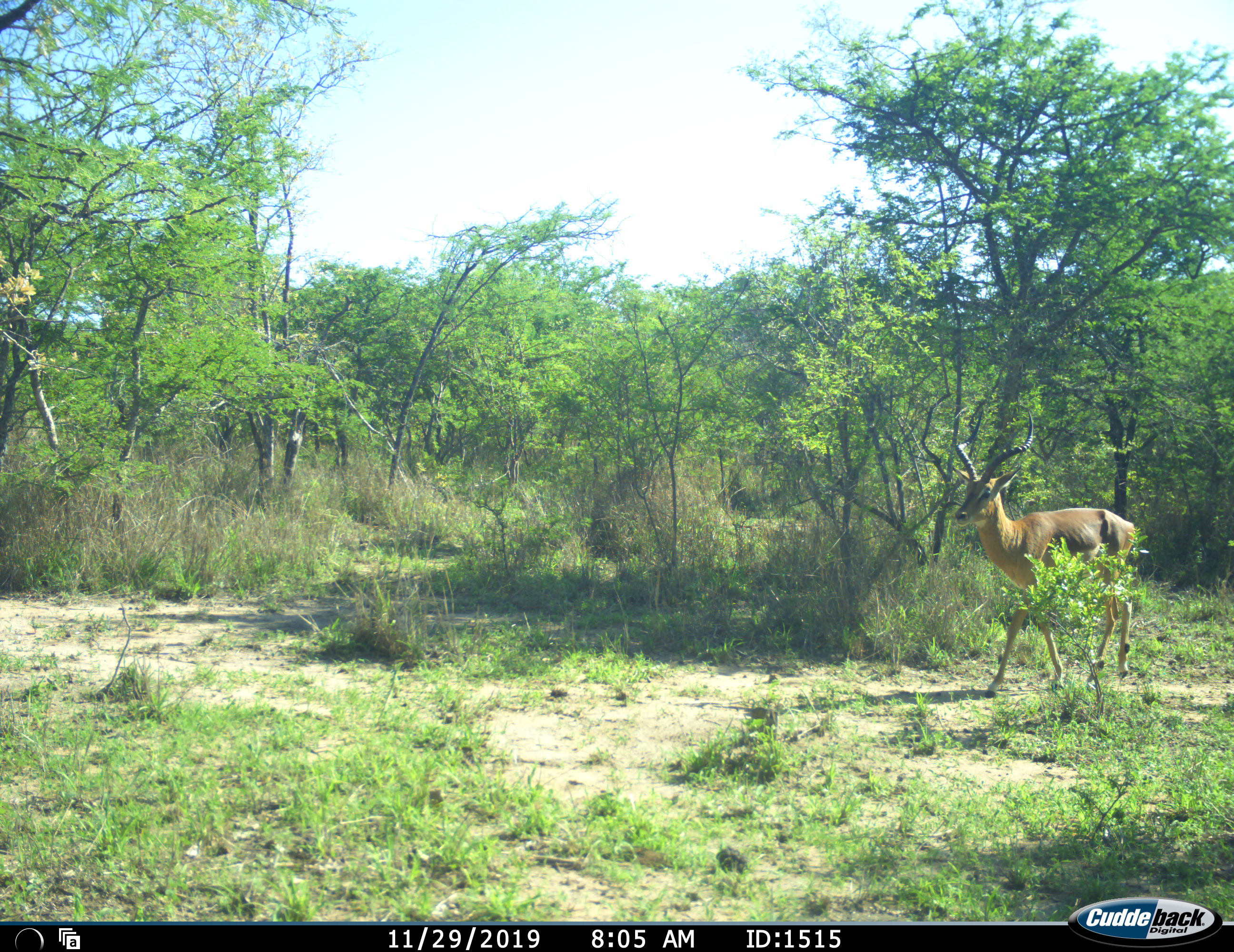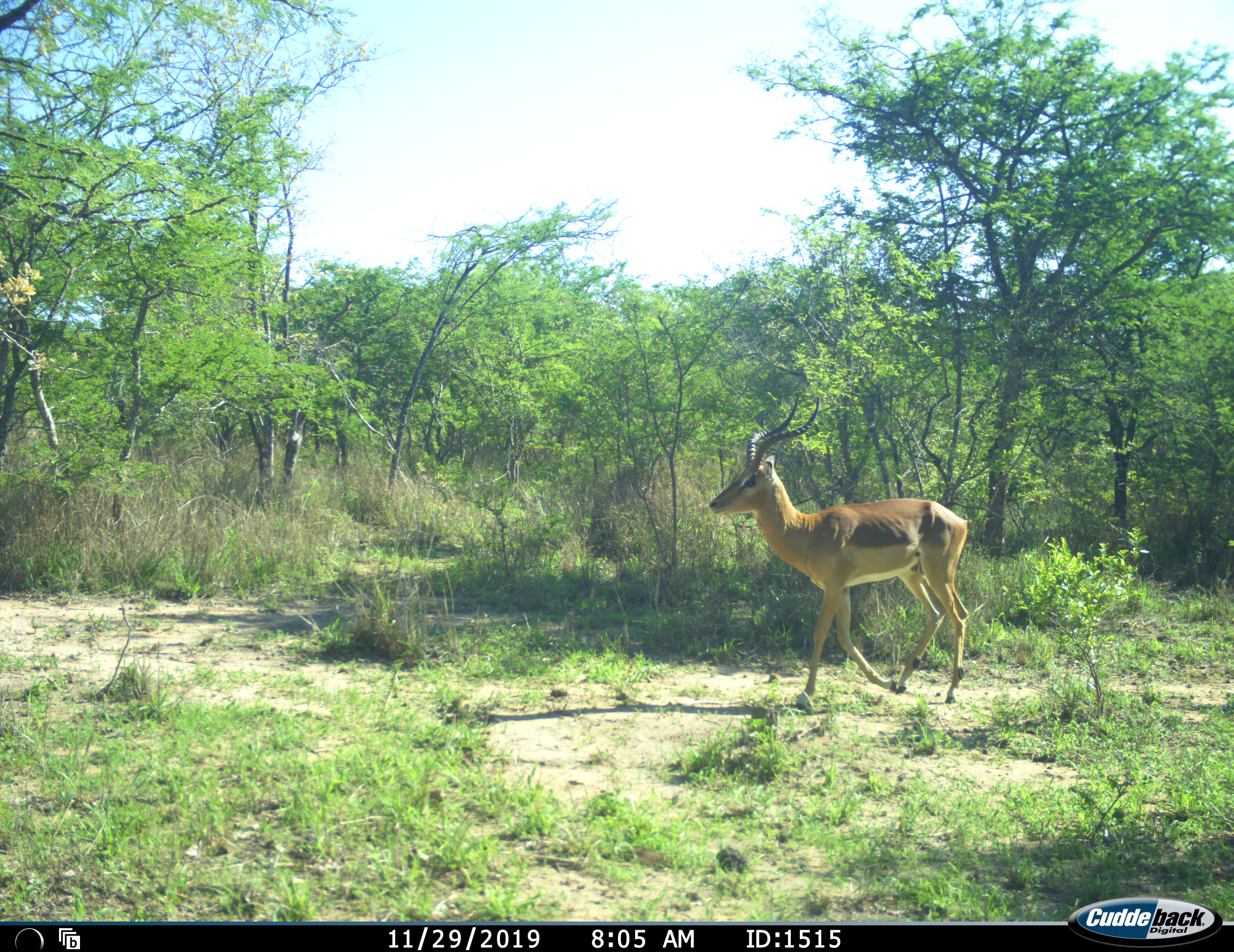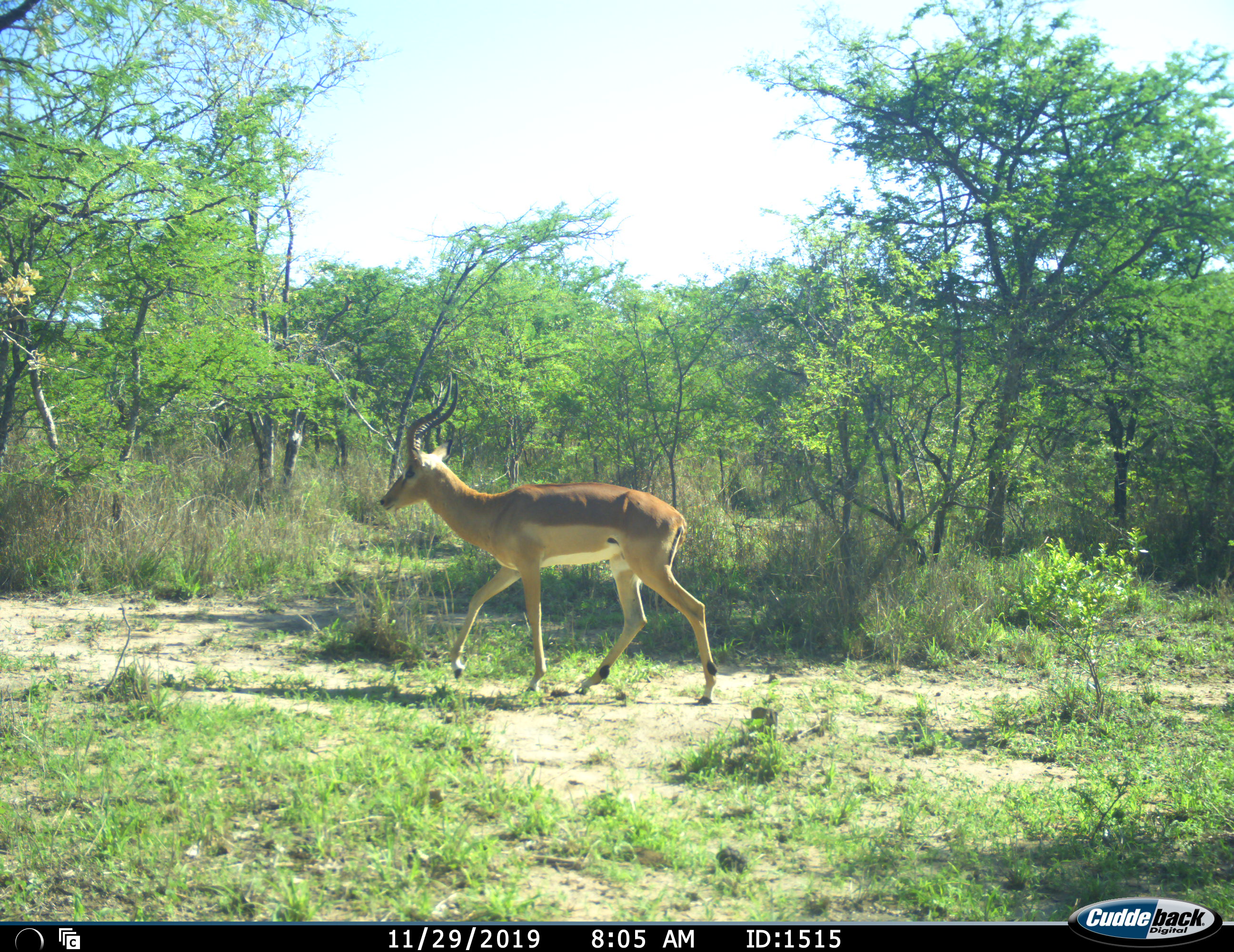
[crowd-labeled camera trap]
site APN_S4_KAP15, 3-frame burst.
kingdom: Animalia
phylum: Chordata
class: Mammalia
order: Artiodactyla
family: Bovidae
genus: Aepyceros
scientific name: Aepyceros melampus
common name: impala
Impala (Aepyceros melampus), count 1. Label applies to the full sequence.